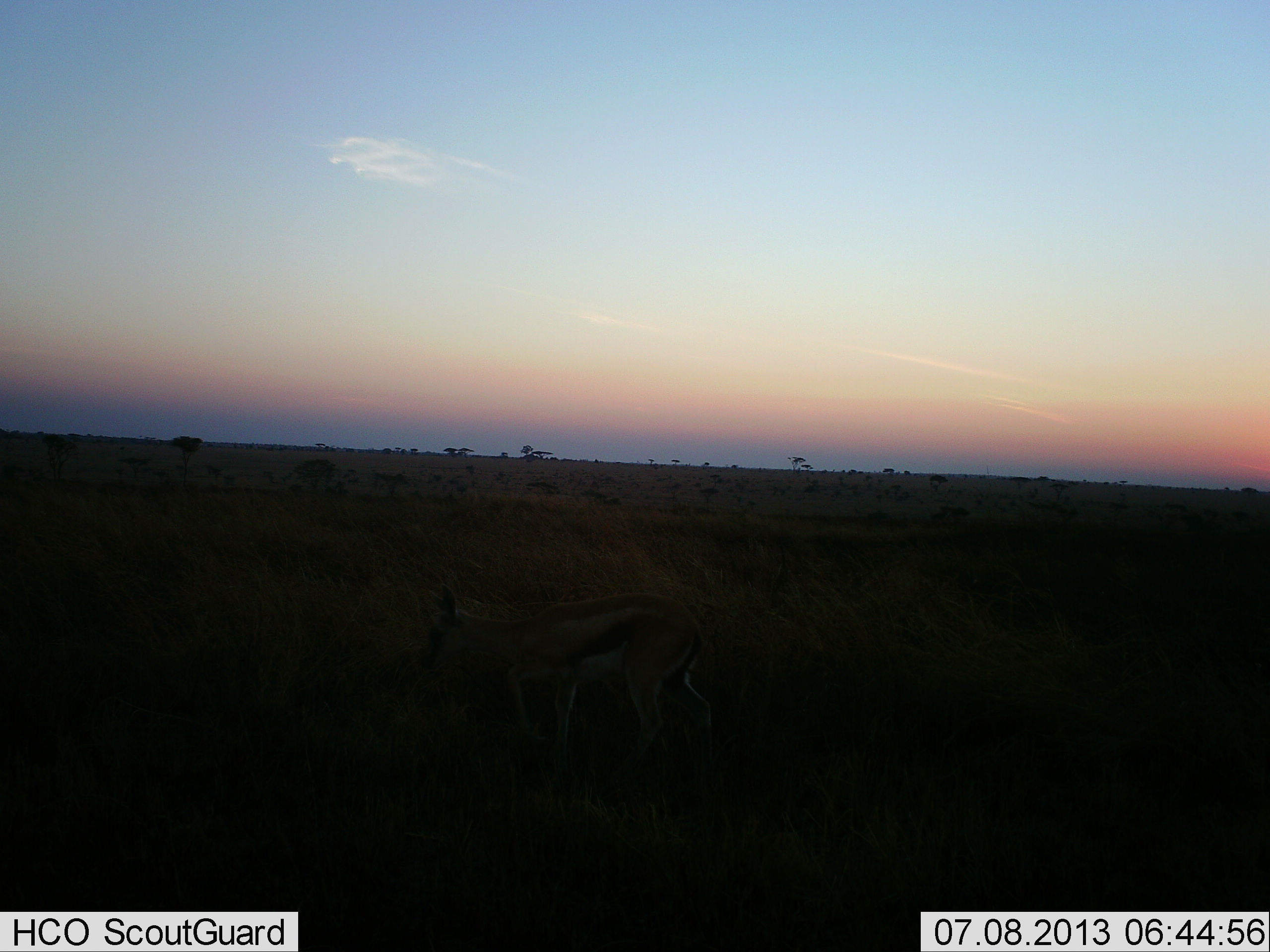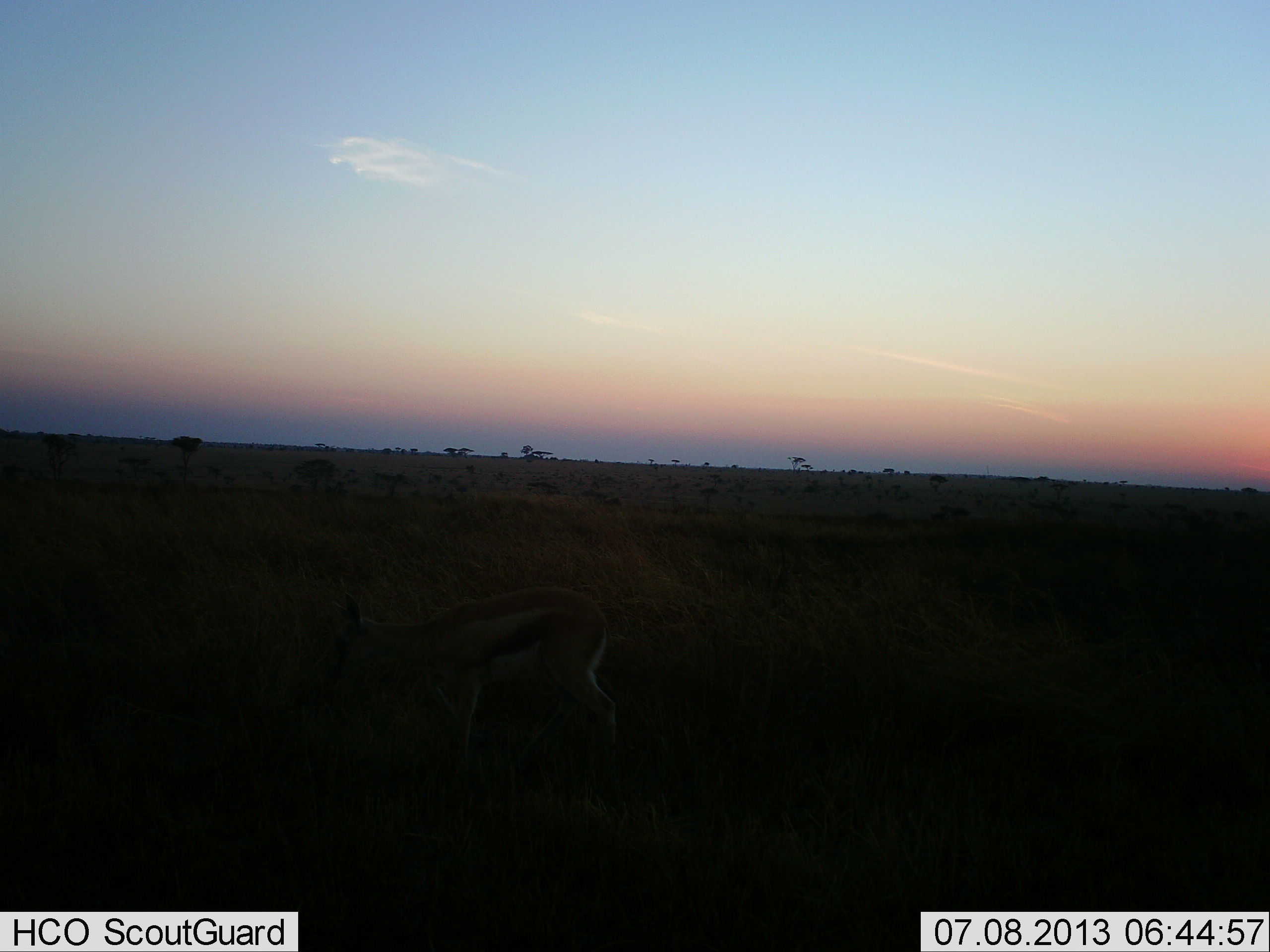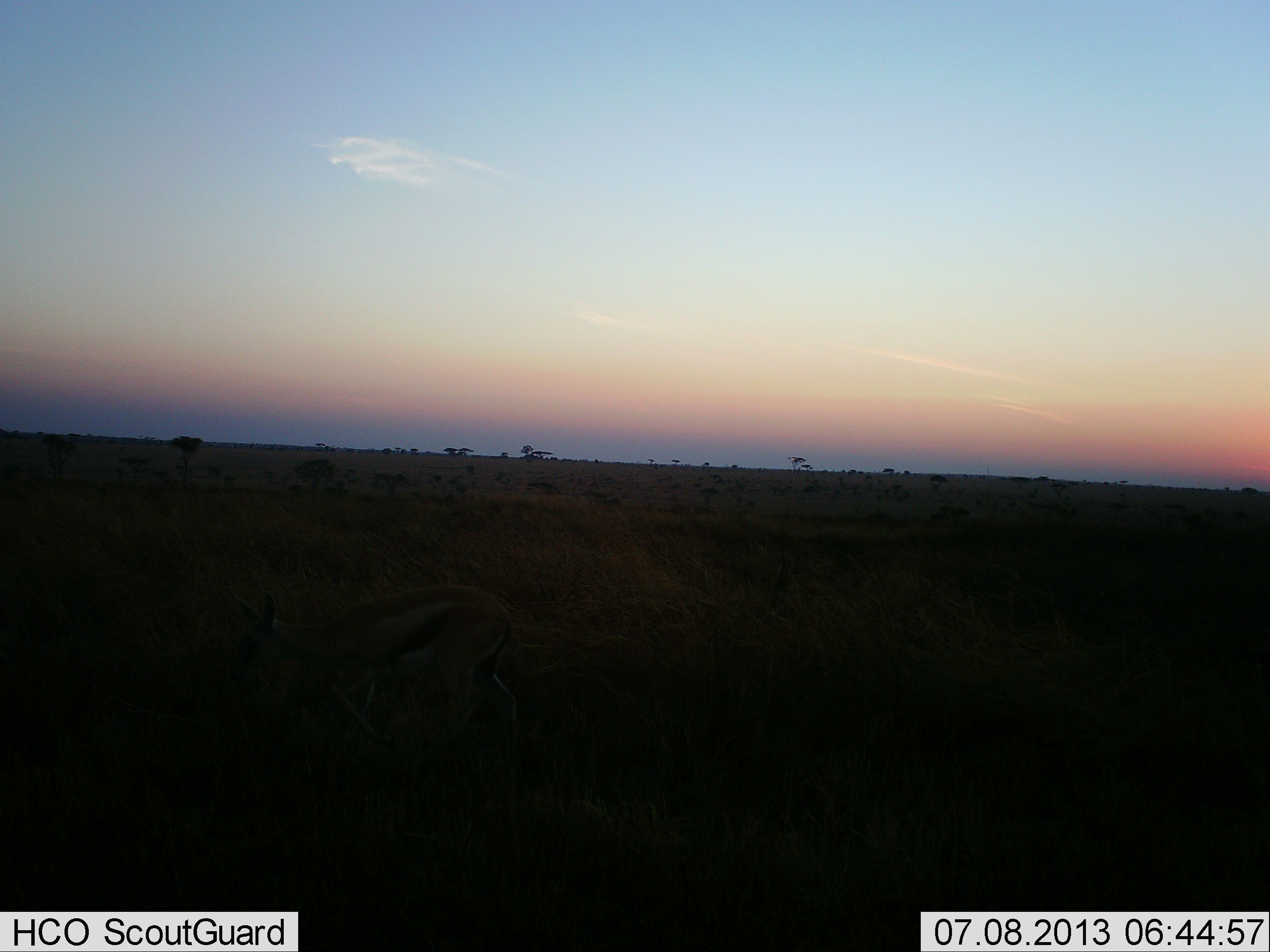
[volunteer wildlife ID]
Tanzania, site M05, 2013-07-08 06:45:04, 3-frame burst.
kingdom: Animalia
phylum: Chordata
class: Mammalia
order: Artiodactyla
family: Bovidae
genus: Eudorcas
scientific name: Eudorcas thomsonii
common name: thomson's gazelle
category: gazellethomsons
Gazellethomsons (thomson's gazelle) (Eudorcas thomsonii), count 1. Behavior (volunteer vote fractions): standing 23%, resting 5%, moving 64%, interacting 0%. Young present (vote fraction): 0%. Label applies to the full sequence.